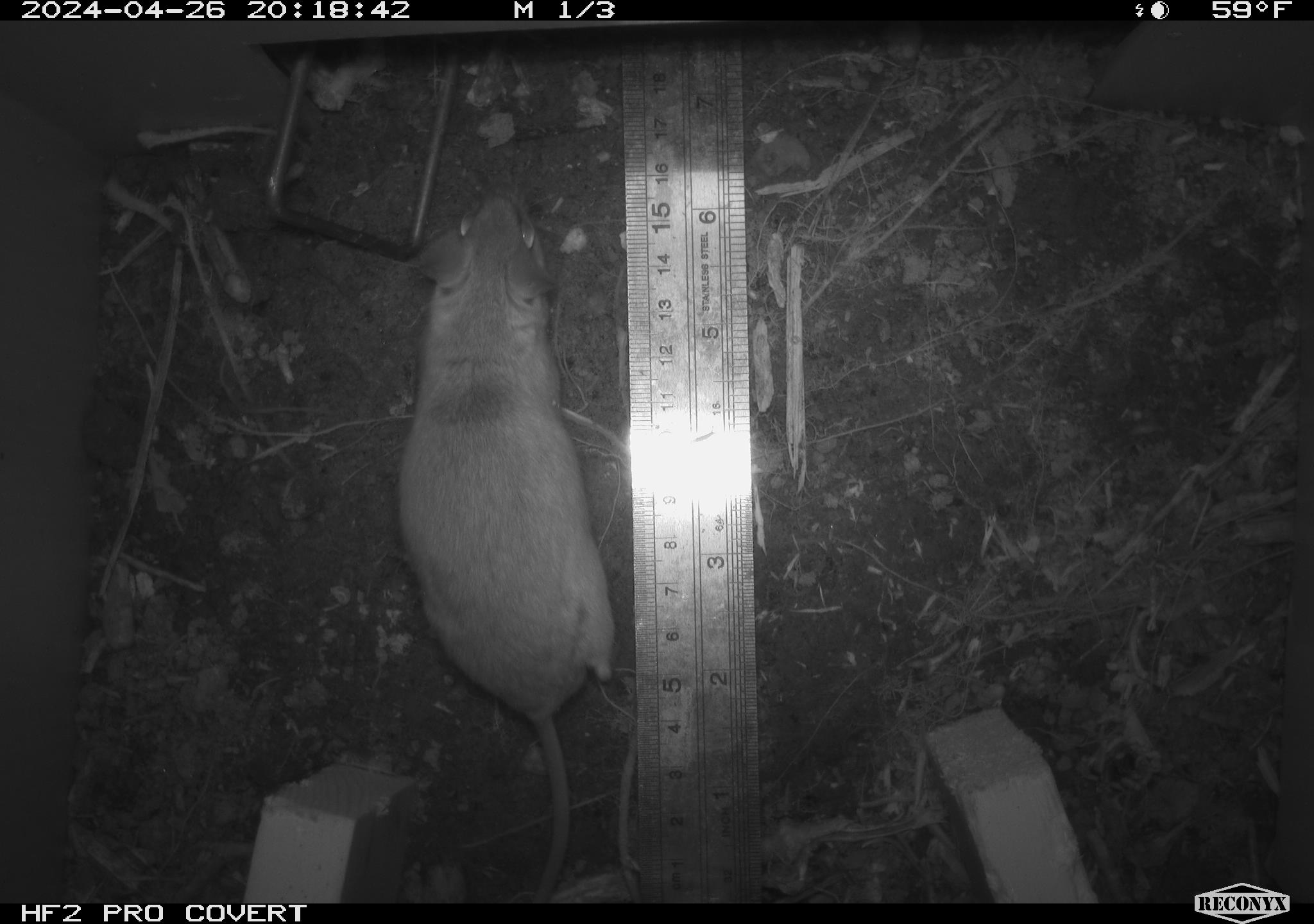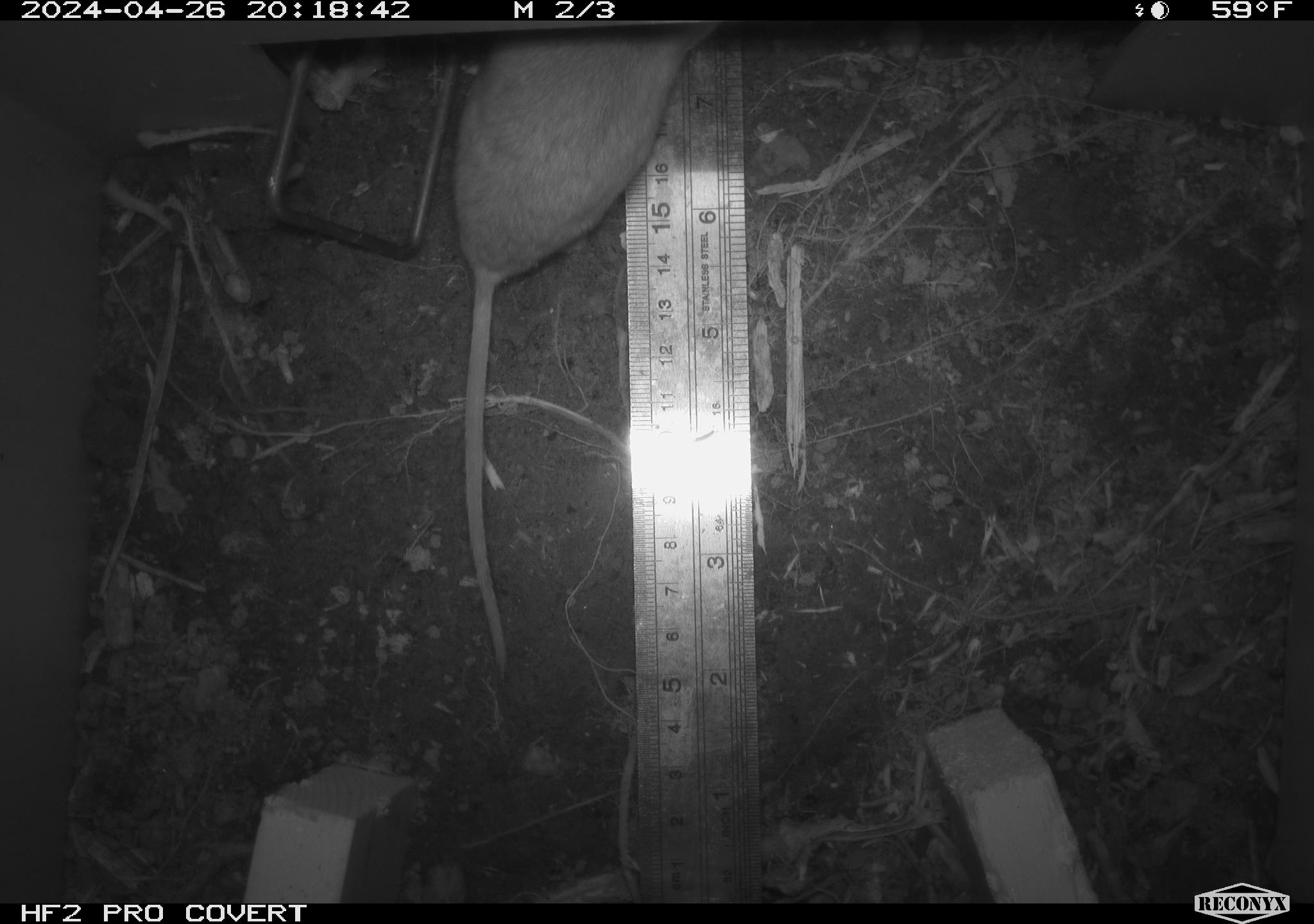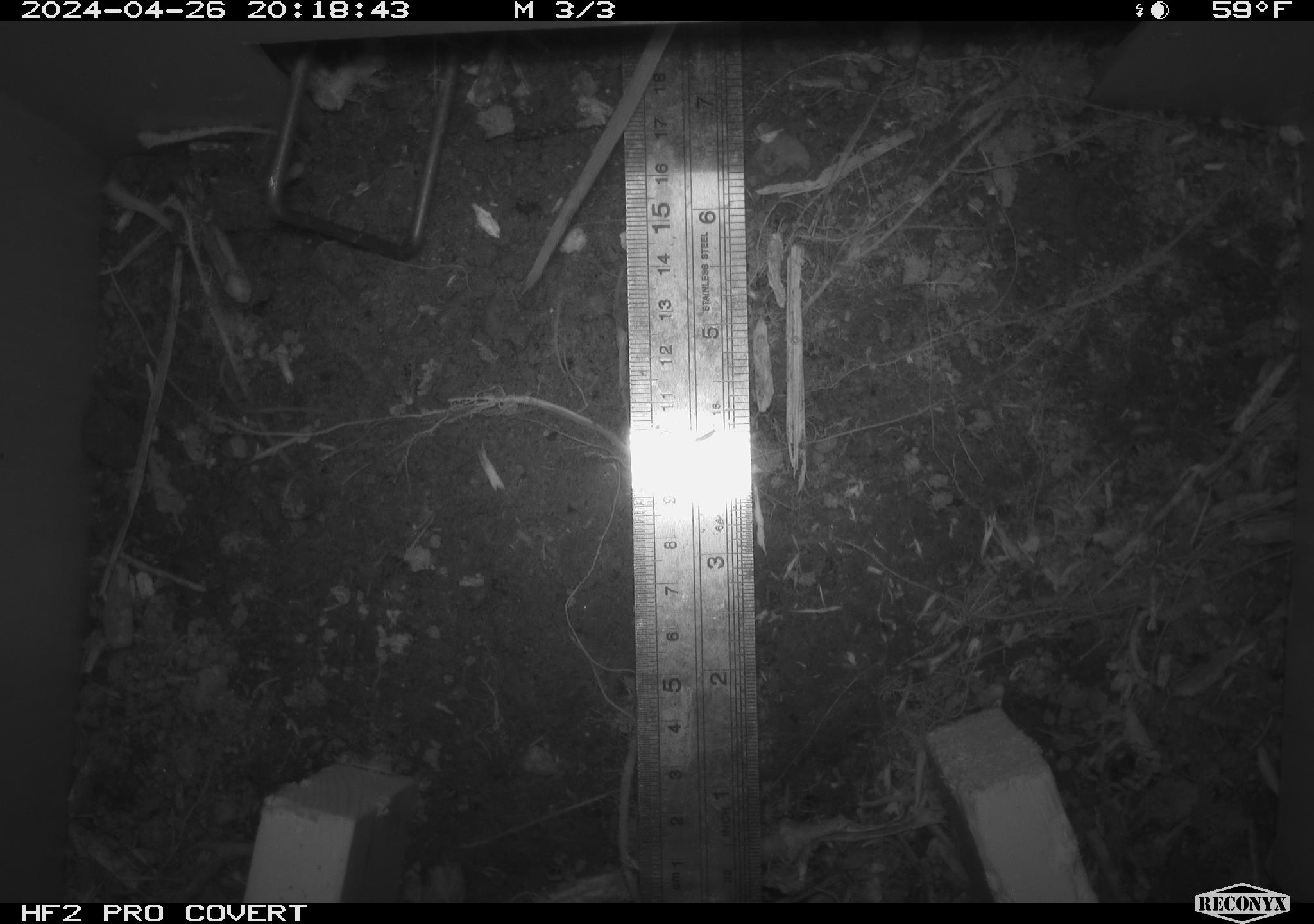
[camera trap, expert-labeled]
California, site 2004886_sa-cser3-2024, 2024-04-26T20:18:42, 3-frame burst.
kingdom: Animalia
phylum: Chordata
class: Mammalia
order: Rodentia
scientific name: Rodentia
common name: rodent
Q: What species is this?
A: Rodent (Rodentia).